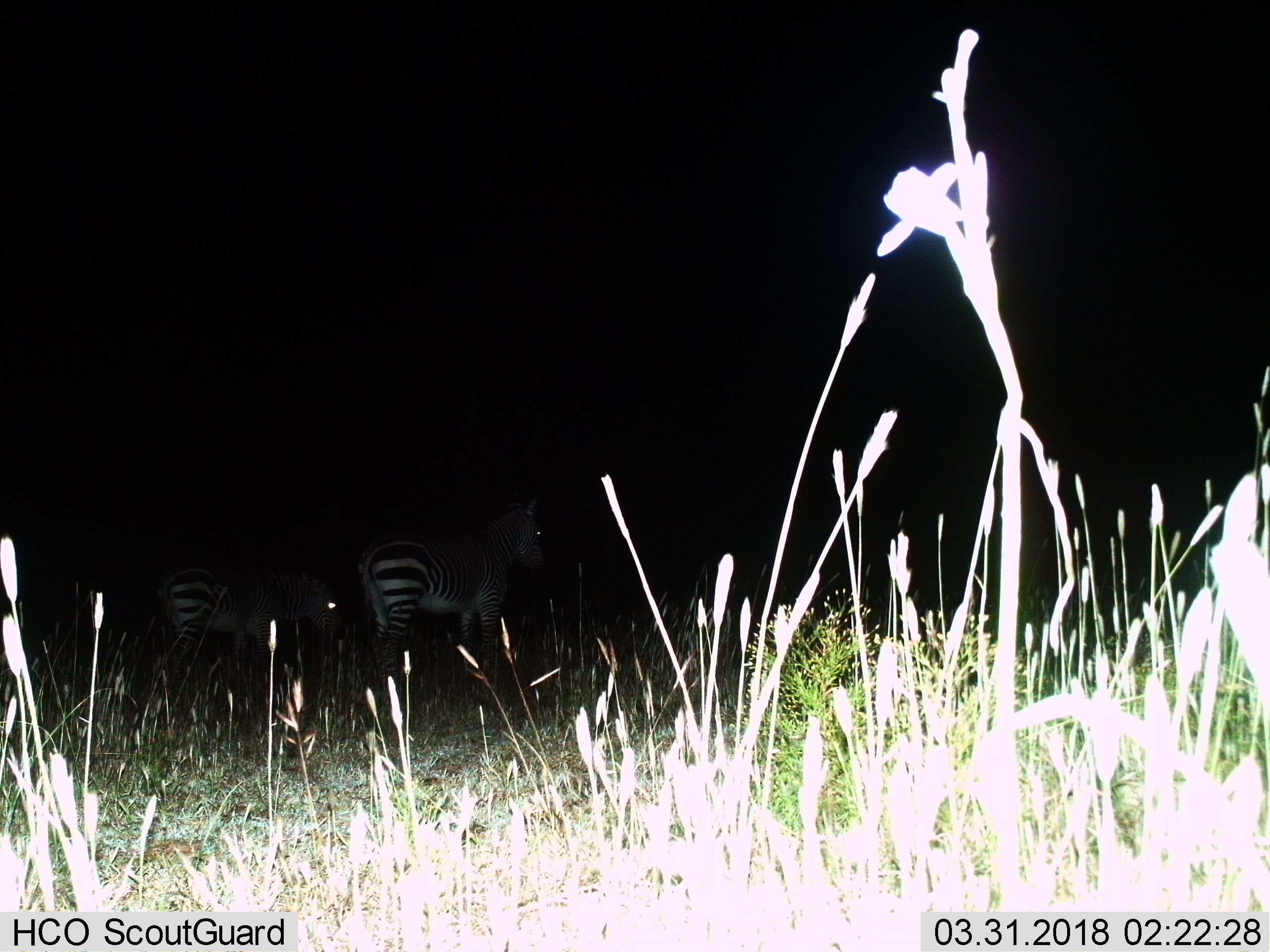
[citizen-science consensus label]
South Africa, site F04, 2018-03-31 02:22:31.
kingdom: Animalia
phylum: Chordata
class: Mammalia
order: Perissodactyla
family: Equidae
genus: Equus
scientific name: Equus zebra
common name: mountain zebra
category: zebramountain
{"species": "zebramountain (mountain zebra) (Equus zebra)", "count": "2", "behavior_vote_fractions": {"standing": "78%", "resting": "0%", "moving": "22%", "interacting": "0%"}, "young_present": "11%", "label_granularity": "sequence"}